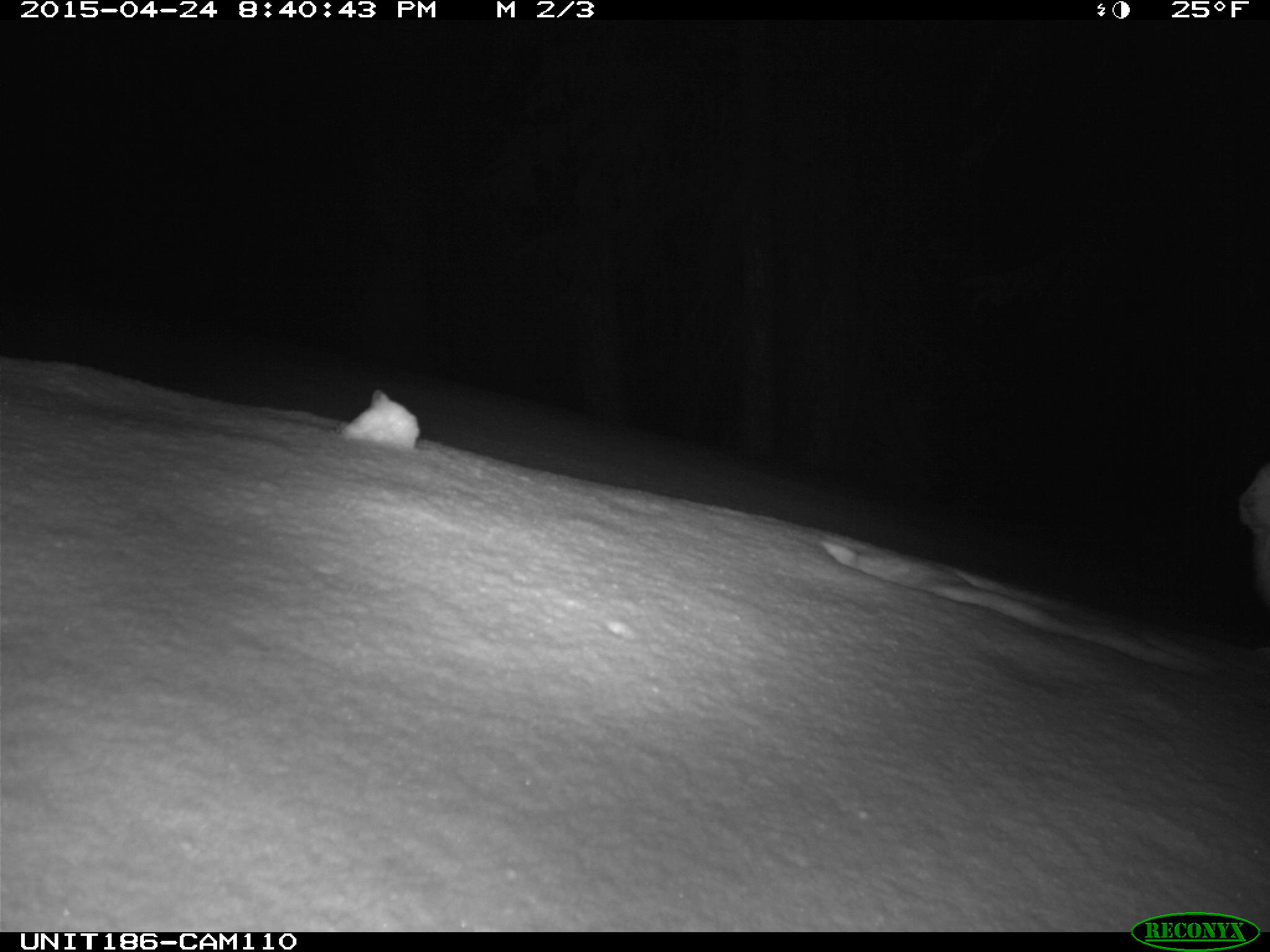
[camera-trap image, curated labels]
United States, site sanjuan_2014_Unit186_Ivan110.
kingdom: Animalia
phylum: Chordata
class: Mammalia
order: Lagomorpha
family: Leporidae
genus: Lepus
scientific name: Lepus americanus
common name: snowshoe hare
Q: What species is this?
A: Lepus americanus (snowshoe hare).